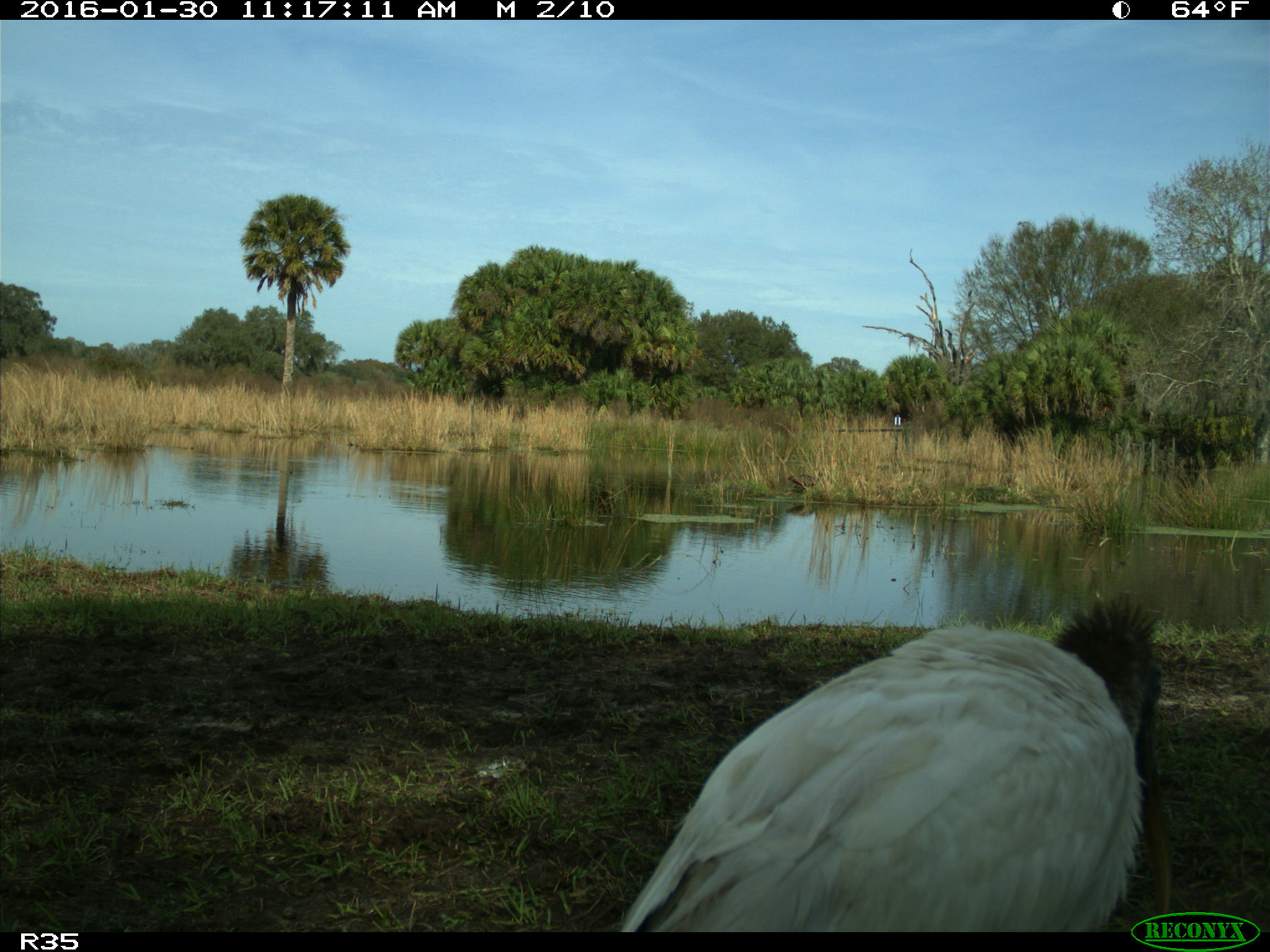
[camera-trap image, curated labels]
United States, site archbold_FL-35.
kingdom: Animalia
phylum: Chordata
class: Aves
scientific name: Aves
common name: birds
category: unidentified bird